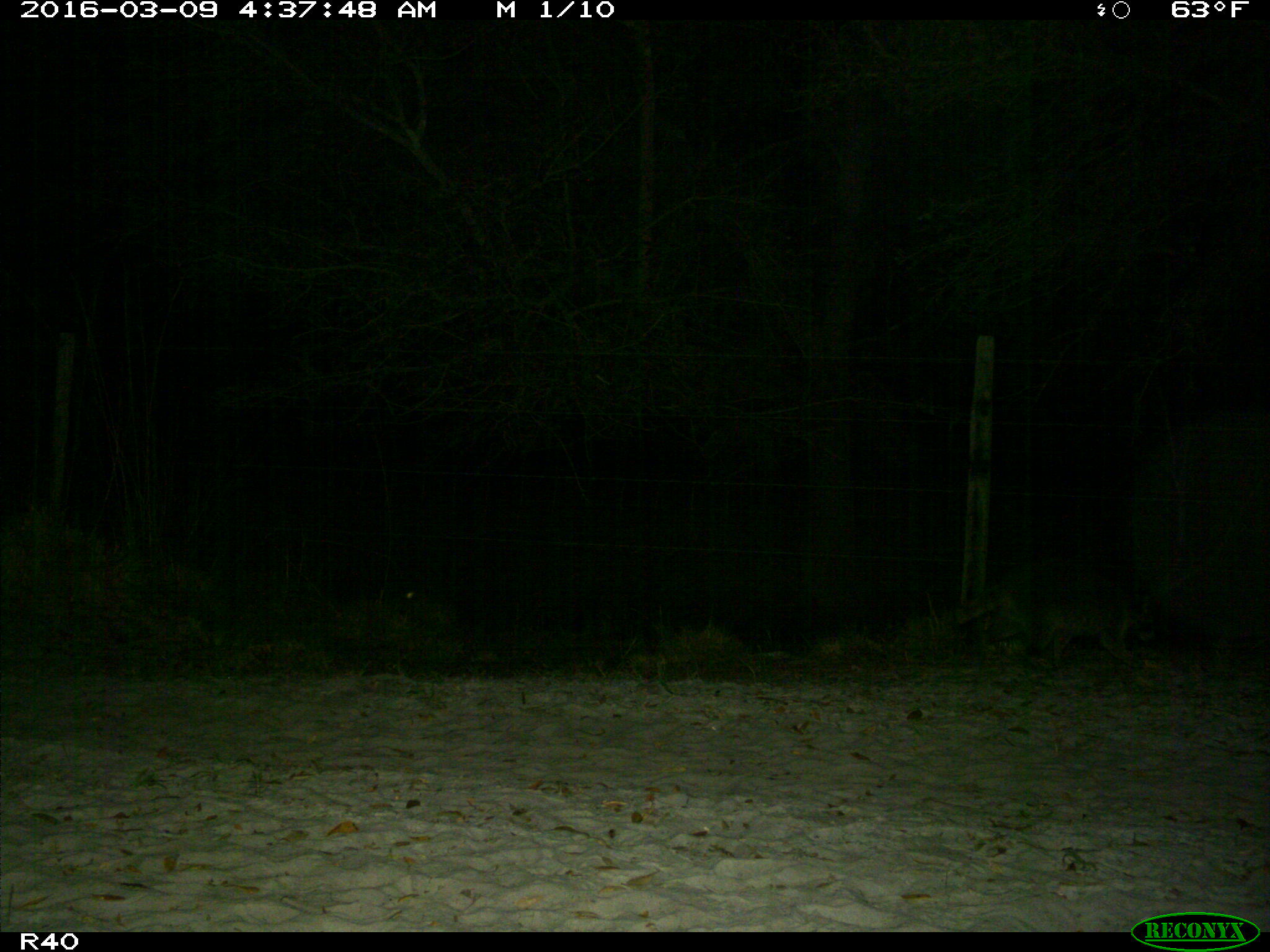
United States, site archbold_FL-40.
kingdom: Animalia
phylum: Chordata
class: Mammalia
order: Carnivora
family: Procyonidae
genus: Procyon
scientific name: Procyon lotor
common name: common raccoon